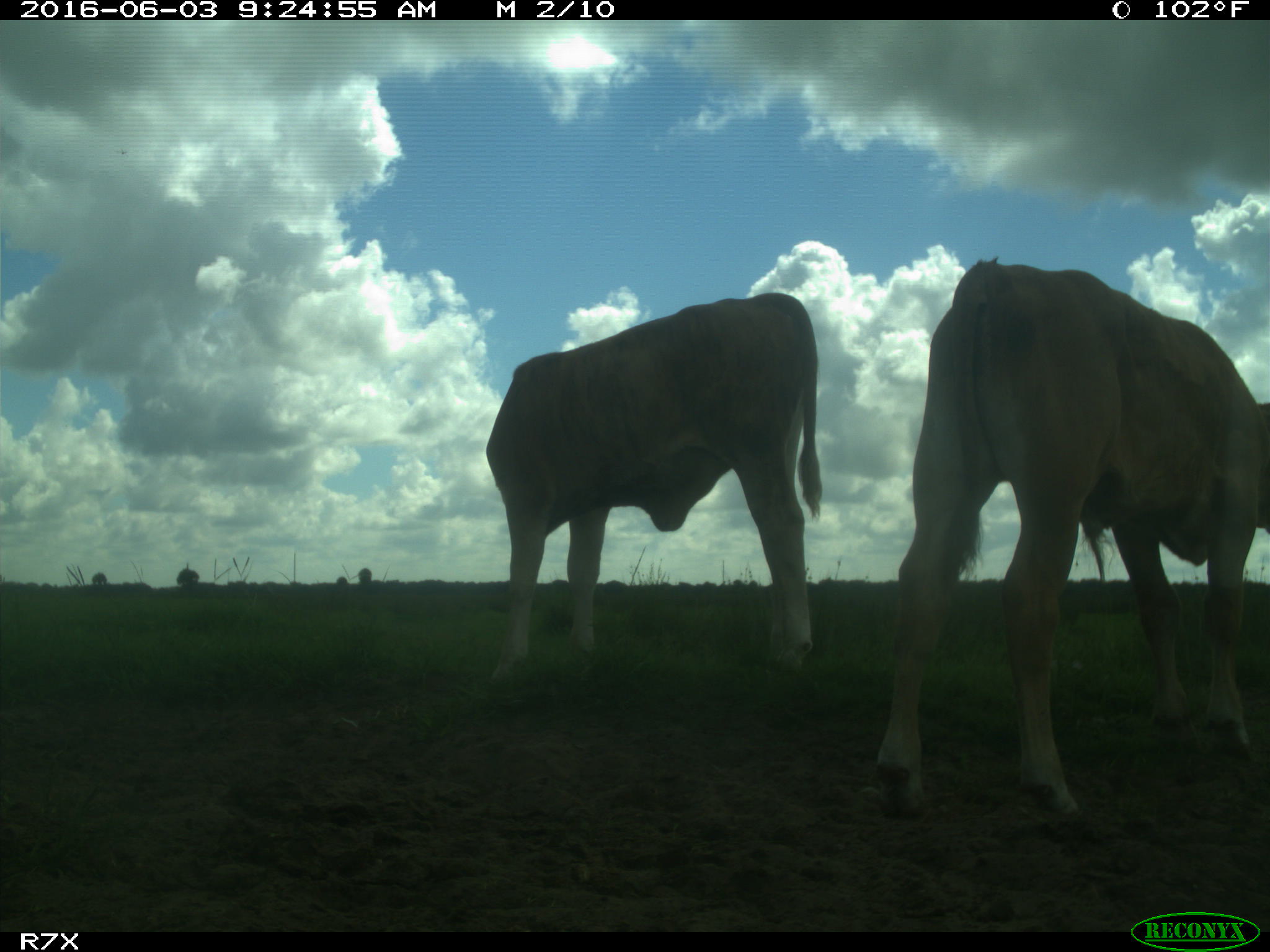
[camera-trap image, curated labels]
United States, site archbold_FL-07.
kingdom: Animalia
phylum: Chordata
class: Mammalia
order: Artiodactyla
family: Bovidae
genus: Bos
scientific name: Bos taurus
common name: domestic cow